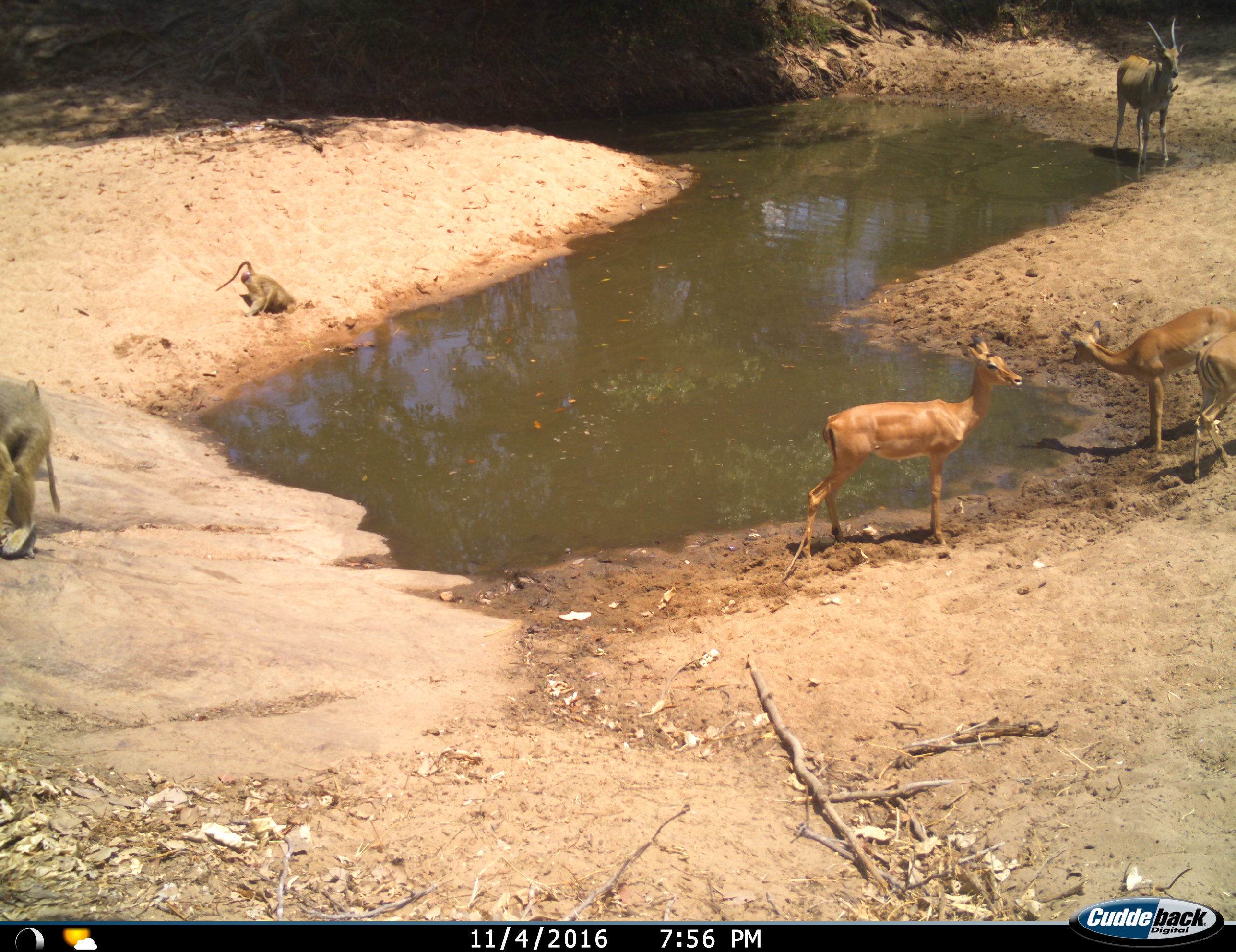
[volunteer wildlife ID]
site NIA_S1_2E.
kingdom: Animalia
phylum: Chordata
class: Mammalia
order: Primates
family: Cercopithecidae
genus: Papio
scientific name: Papio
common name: baboon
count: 2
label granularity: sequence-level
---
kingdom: Animalia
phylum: Chordata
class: Mammalia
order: Artiodactyla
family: Bovidae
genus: Tragelaphus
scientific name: Tragelaphus oryx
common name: eland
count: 1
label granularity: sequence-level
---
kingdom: Animalia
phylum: Chordata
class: Mammalia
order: Artiodactyla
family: Bovidae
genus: Aepyceros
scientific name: Aepyceros melampus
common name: impala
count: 3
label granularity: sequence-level